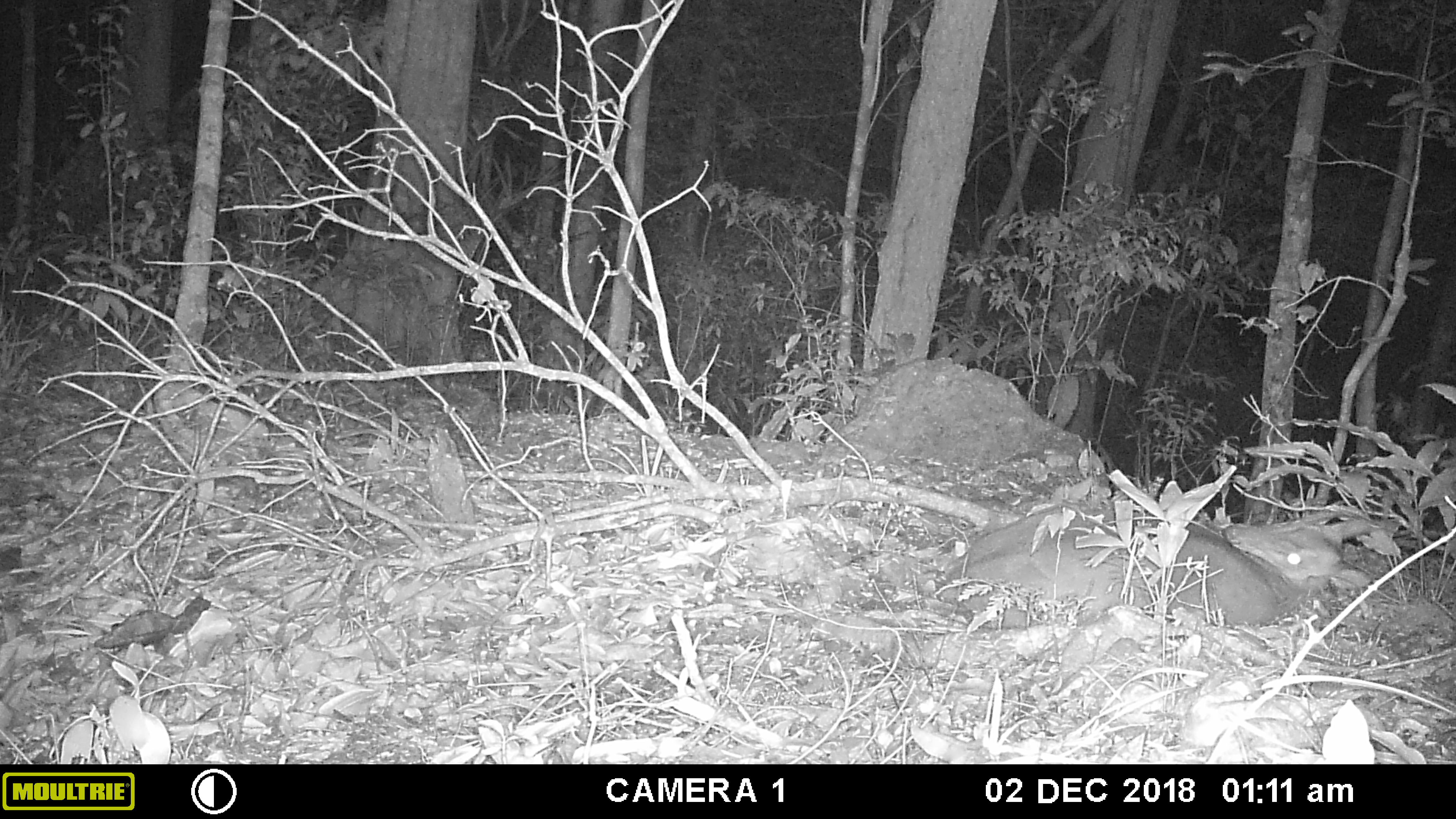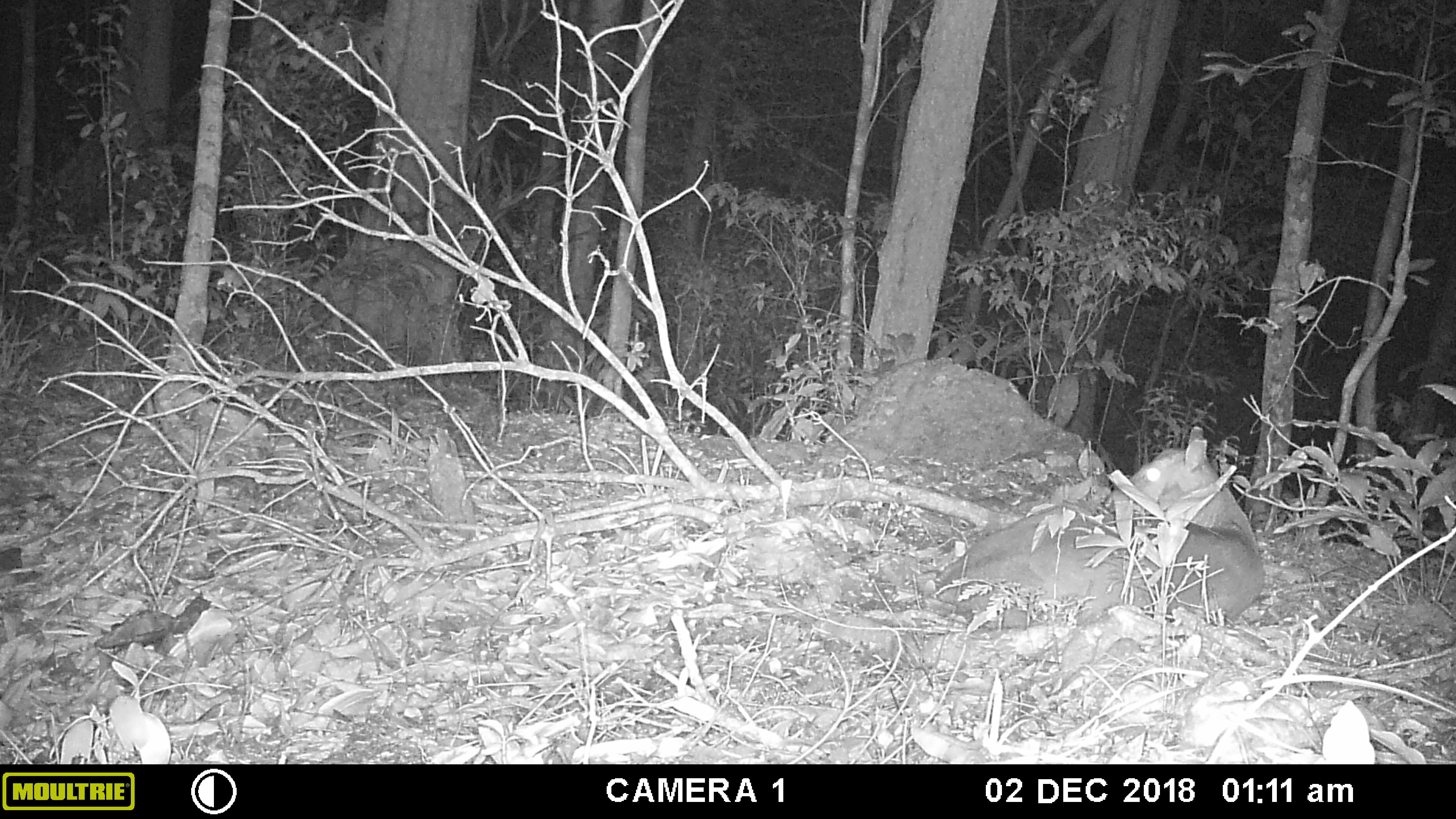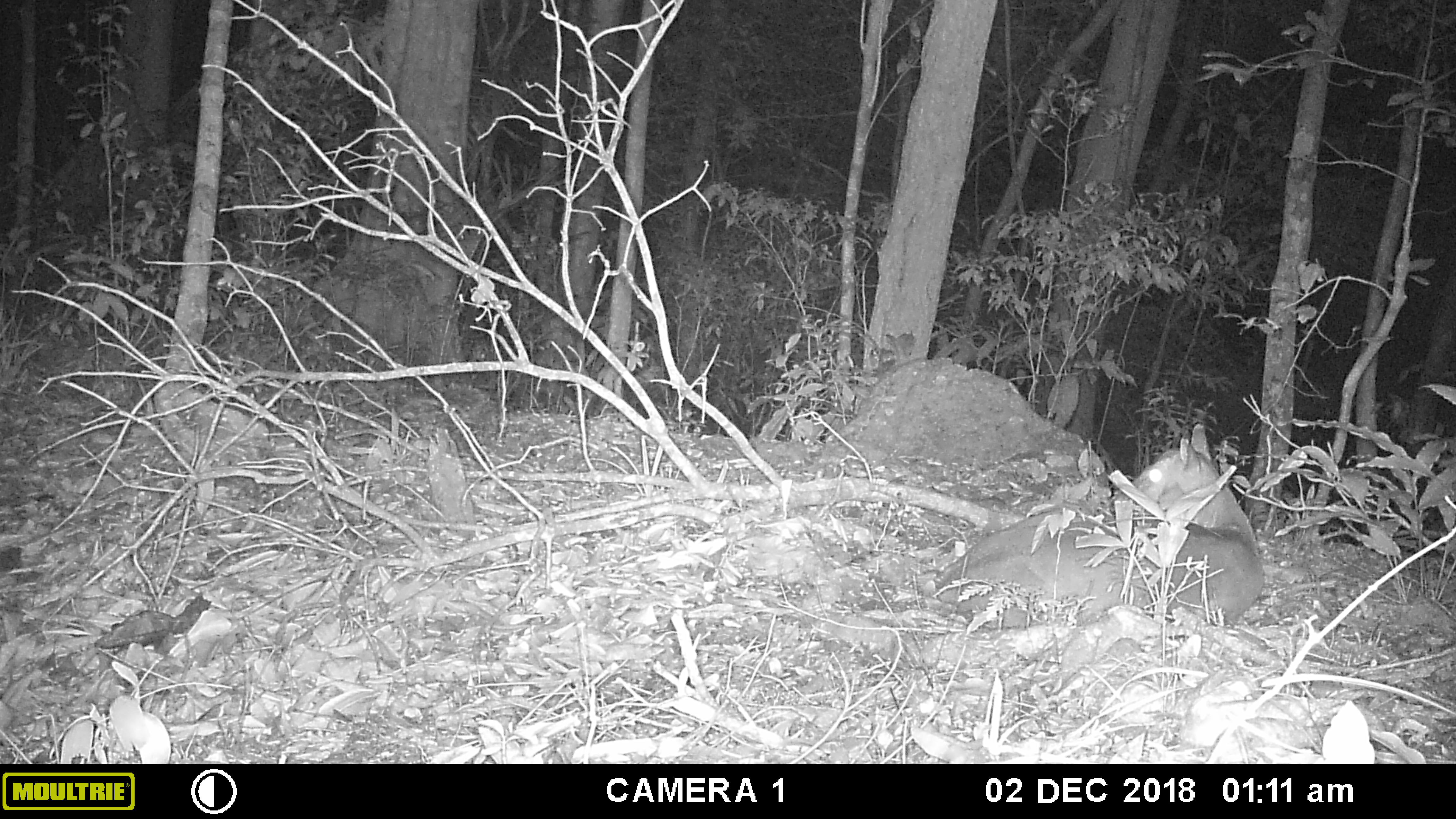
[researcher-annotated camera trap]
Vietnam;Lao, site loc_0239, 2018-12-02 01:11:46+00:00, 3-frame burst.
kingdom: Animalia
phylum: Chordata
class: Mammalia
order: Artiodactyla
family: Cervidae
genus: Muntiacus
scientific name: Muntiacus vuquangensis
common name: large-antlered muntjac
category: large antlered muntjac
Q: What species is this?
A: Large antlered muntjac (large-antlered muntjac) (Muntiacus vuquangensis).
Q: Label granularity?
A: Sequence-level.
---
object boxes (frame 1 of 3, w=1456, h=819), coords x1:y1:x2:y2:
large antlered muntjac: 931:500:1371:631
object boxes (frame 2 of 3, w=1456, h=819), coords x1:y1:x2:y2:
large antlered muntjac: 931:422:1267:627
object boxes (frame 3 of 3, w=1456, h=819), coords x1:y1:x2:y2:
large antlered muntjac: 932:419:1266:627